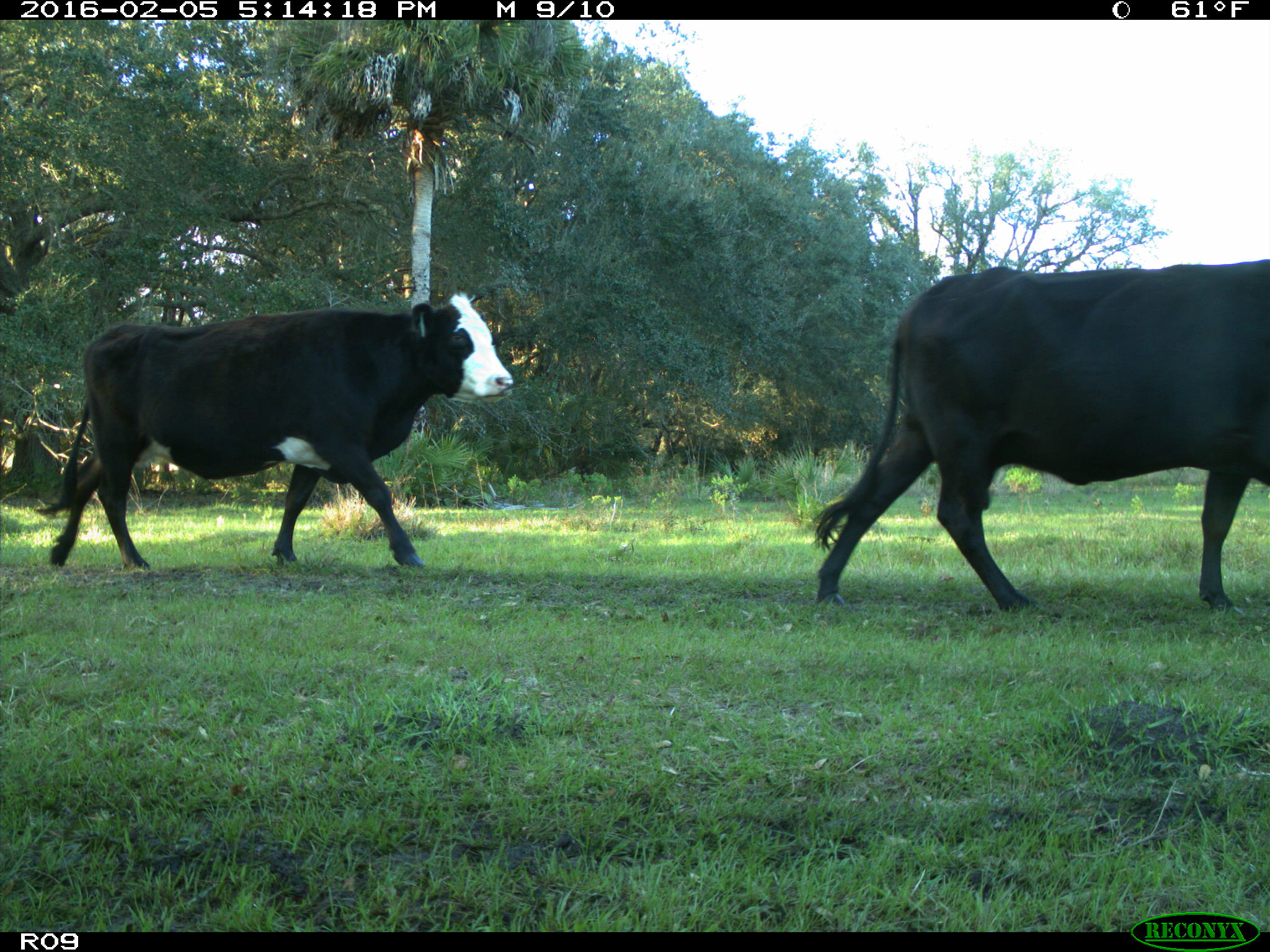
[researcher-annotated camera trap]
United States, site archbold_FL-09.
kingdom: Animalia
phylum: Chordata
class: Mammalia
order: Artiodactyla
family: Bovidae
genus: Bos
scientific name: Bos taurus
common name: domestic cow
Bos taurus (domestic cow).